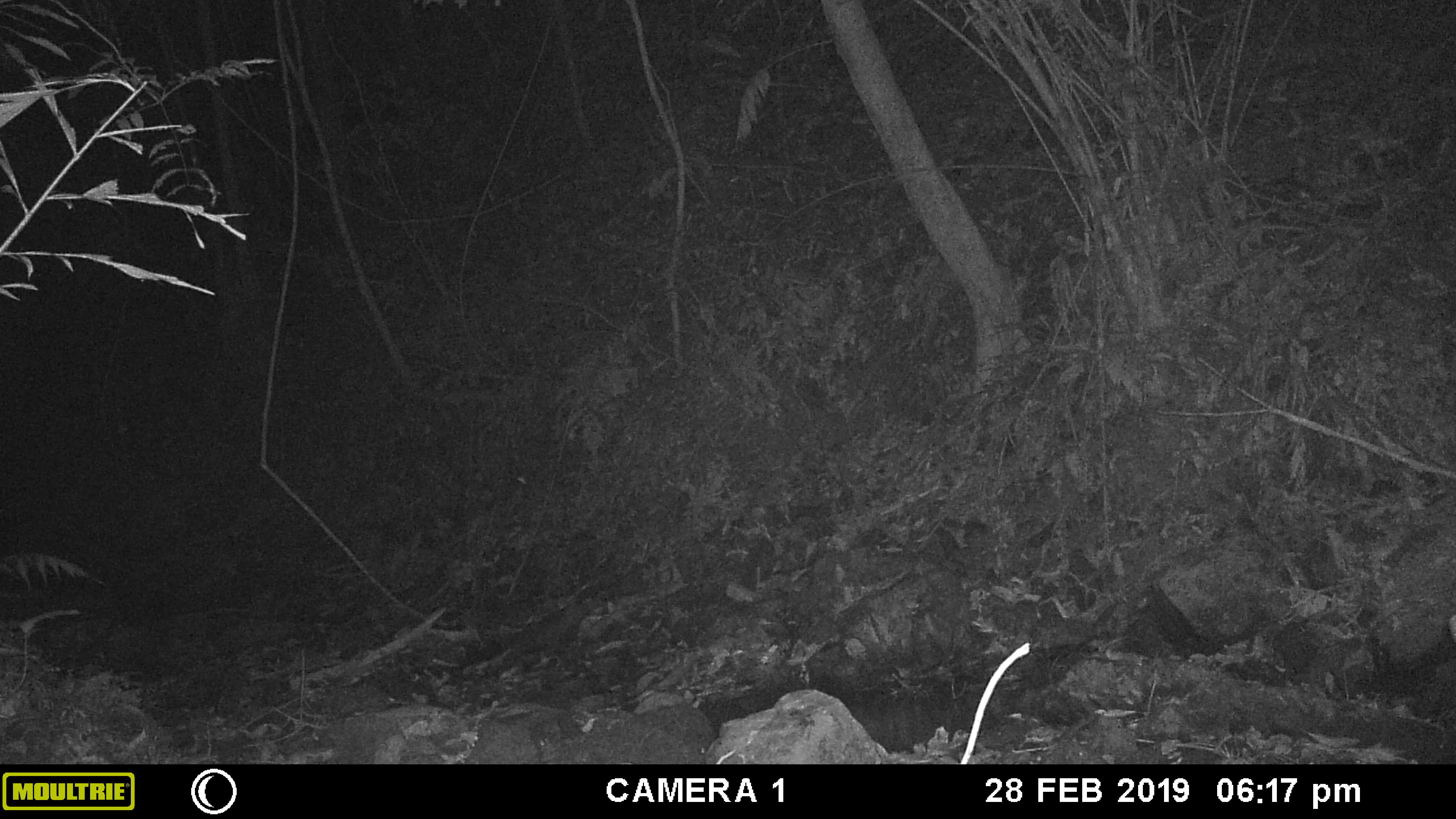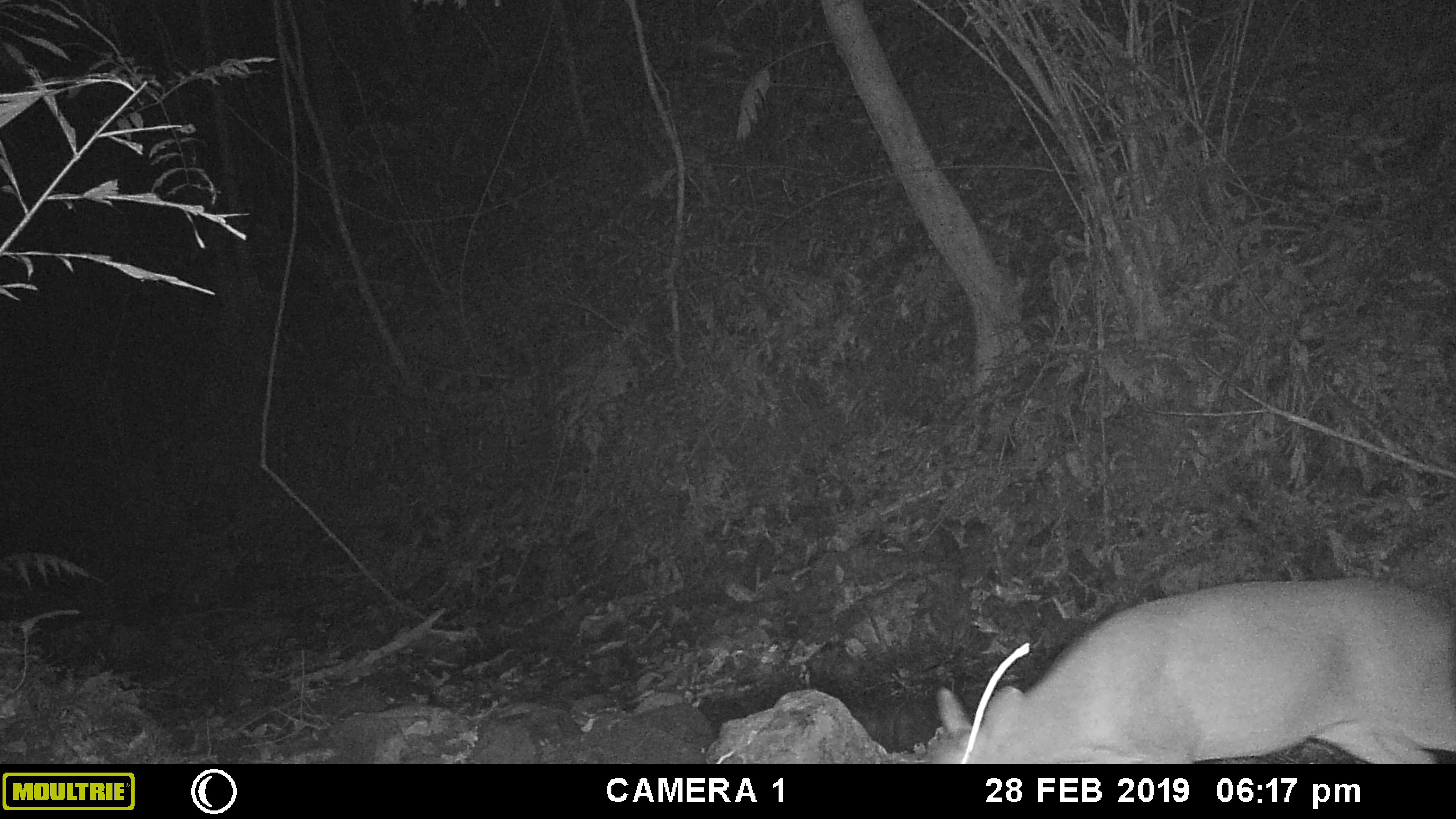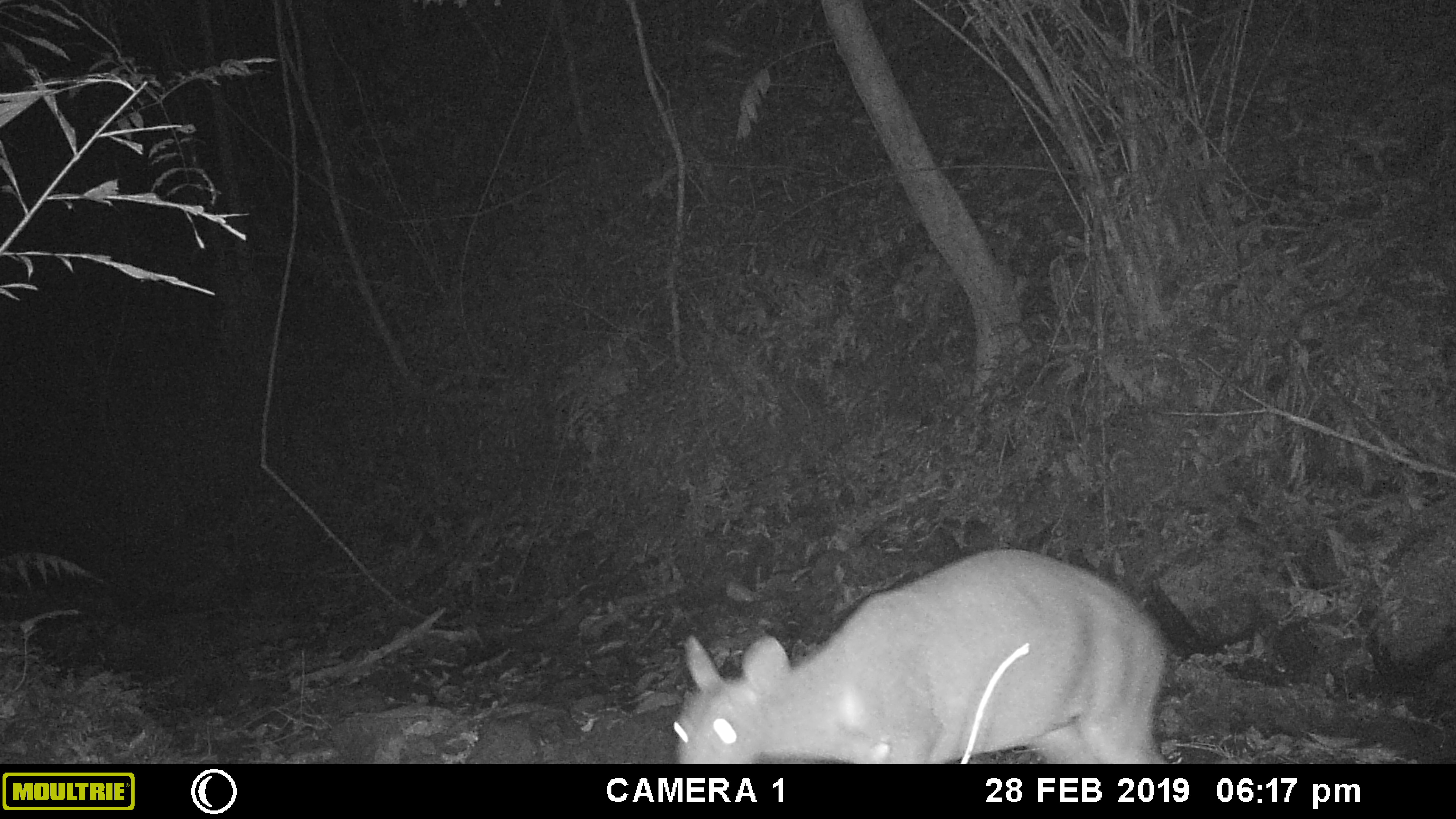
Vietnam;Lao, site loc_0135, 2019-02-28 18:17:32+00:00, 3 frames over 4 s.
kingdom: Animalia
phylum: Chordata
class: Mammalia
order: Artiodactyla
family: Cervidae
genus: Muntiacus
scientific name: Muntiacus vuquangensis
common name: large-antlered muntjac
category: large antlered muntjac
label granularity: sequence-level